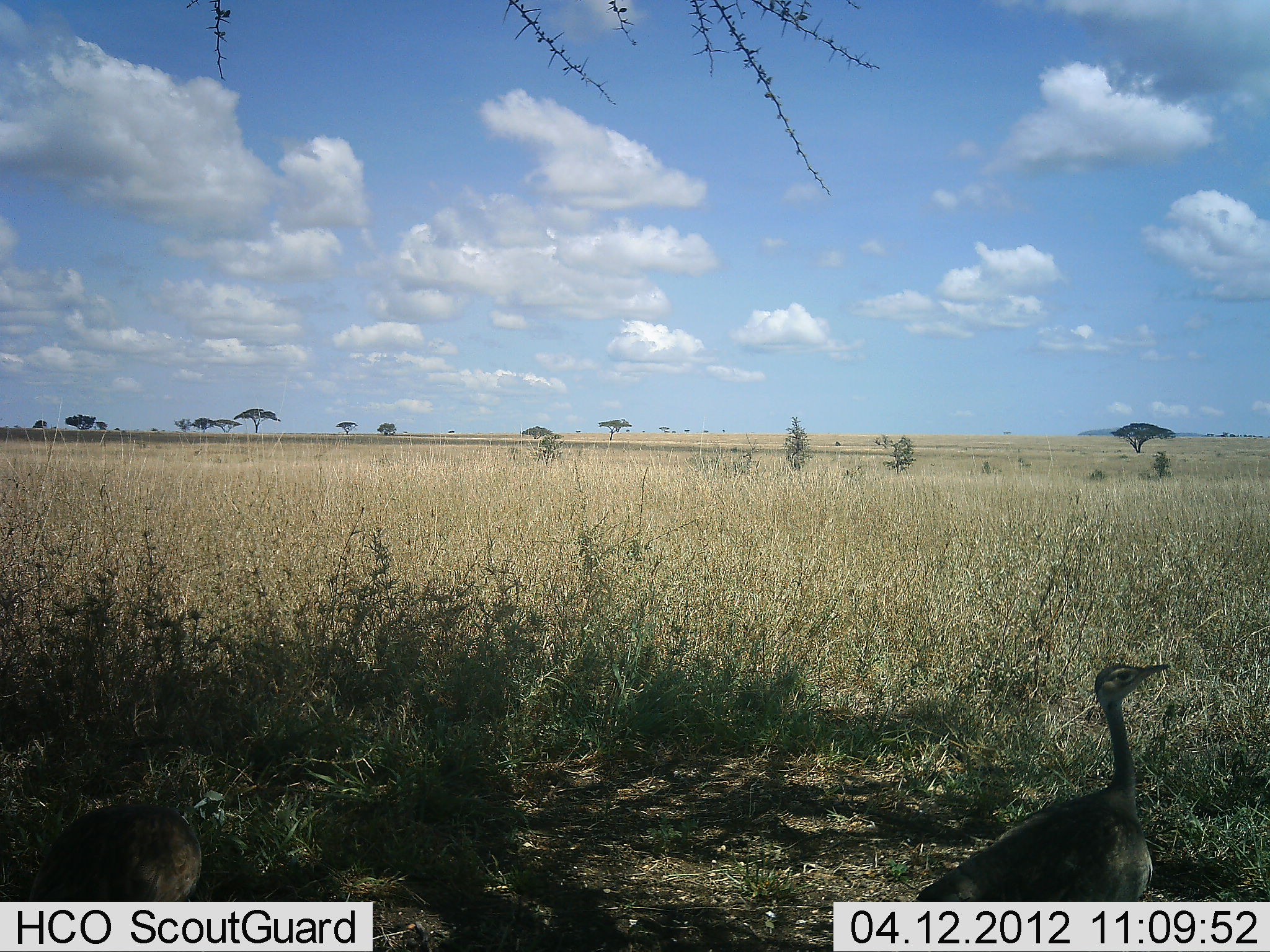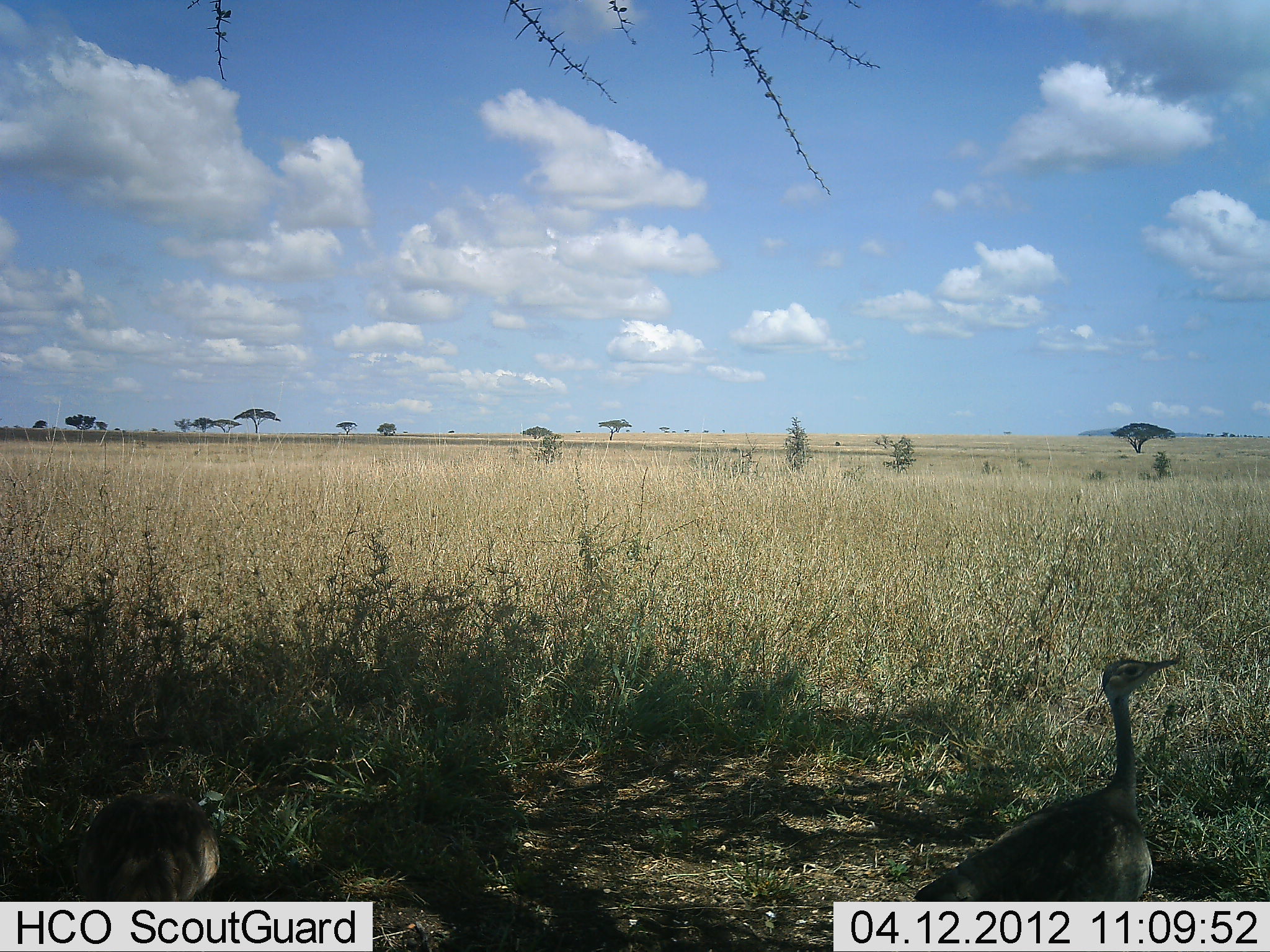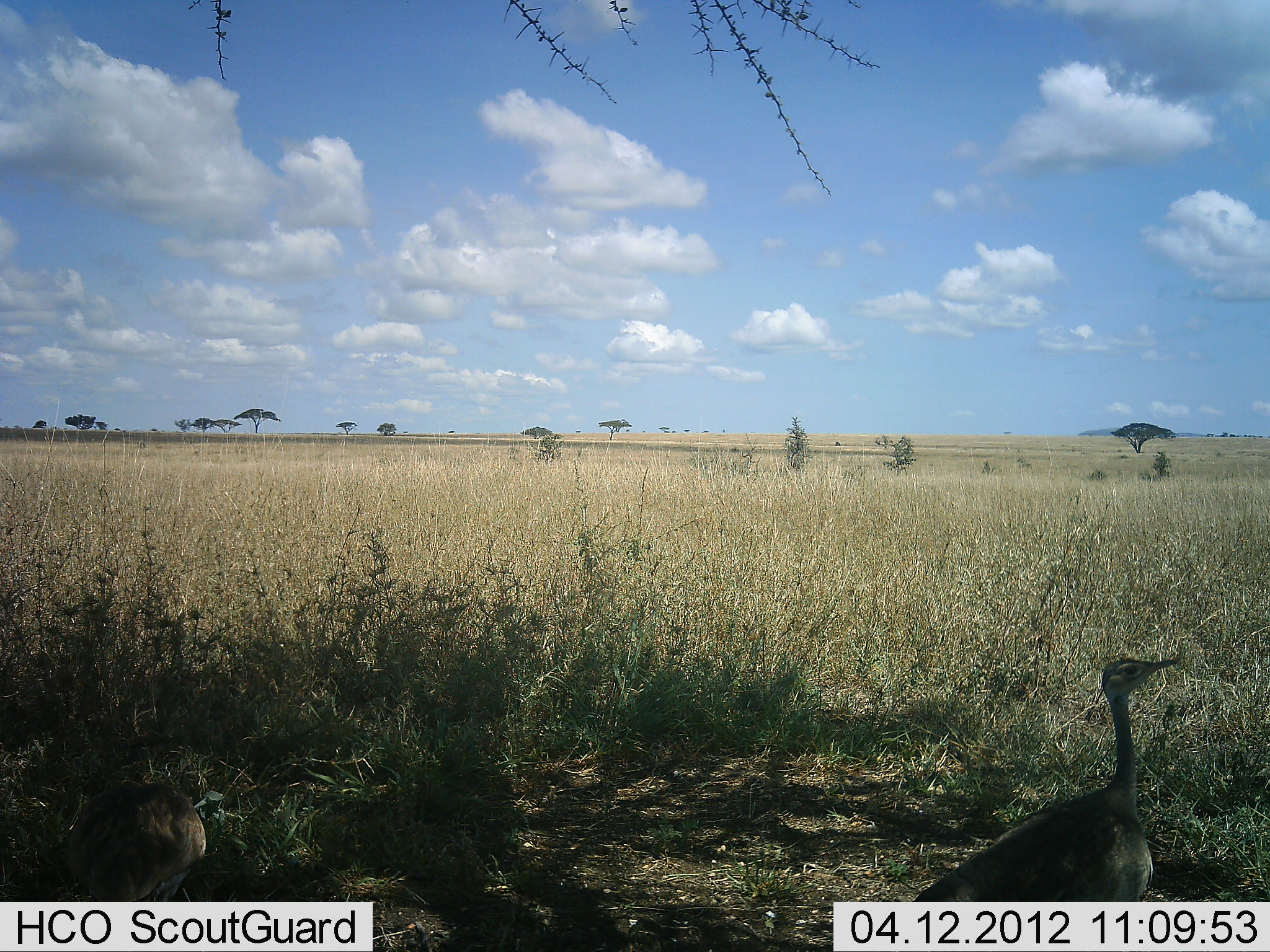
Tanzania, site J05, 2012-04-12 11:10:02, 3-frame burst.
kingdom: Animalia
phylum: Chordata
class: Aves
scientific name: Aves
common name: bird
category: otherbird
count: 2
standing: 85%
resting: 15%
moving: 10%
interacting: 0%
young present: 0%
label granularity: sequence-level